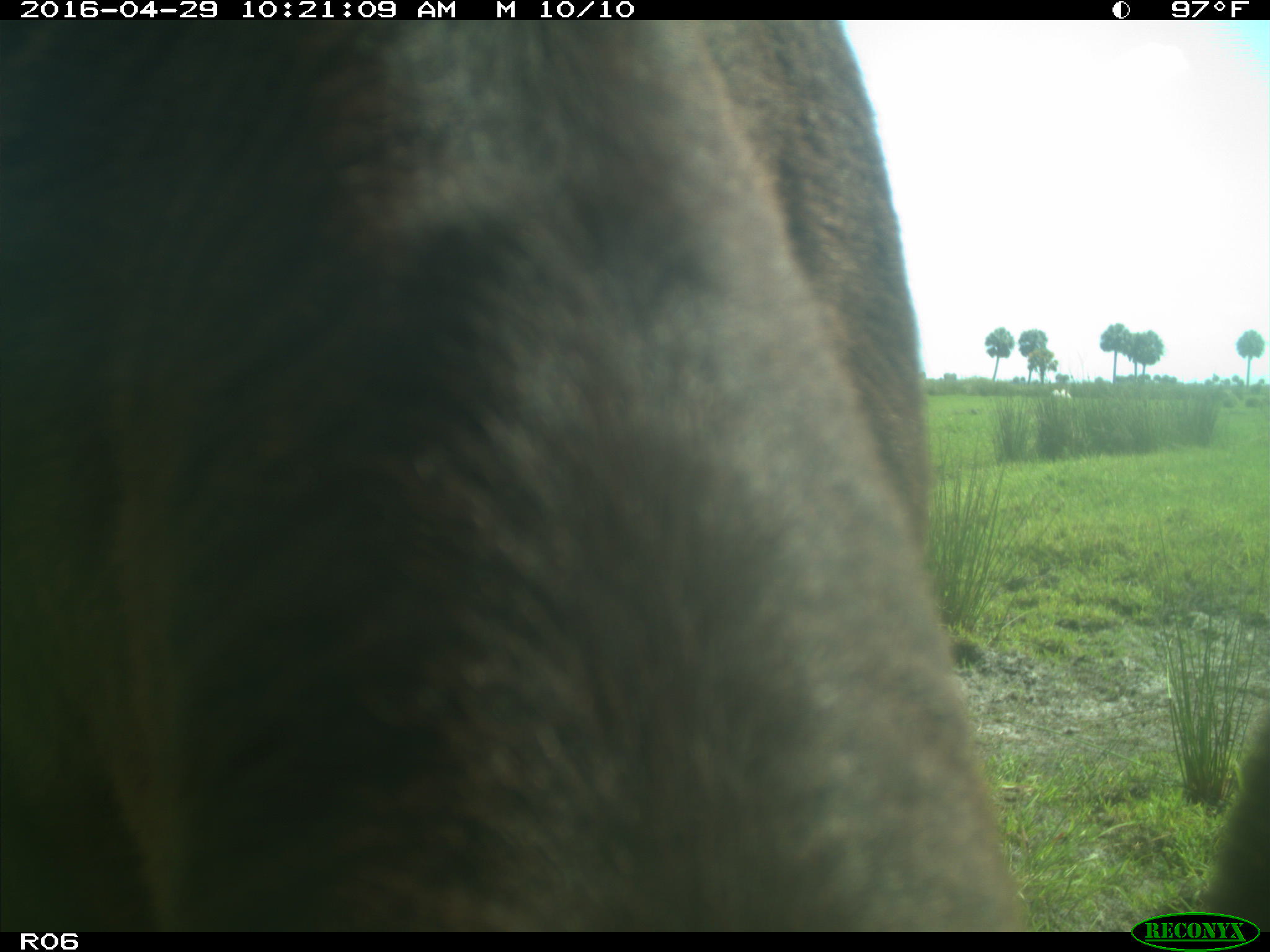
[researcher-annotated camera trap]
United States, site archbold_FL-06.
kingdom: Animalia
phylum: Chordata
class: Mammalia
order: Artiodactyla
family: Bovidae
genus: Bos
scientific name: Bos taurus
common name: domestic cow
Bos taurus (domestic cow).